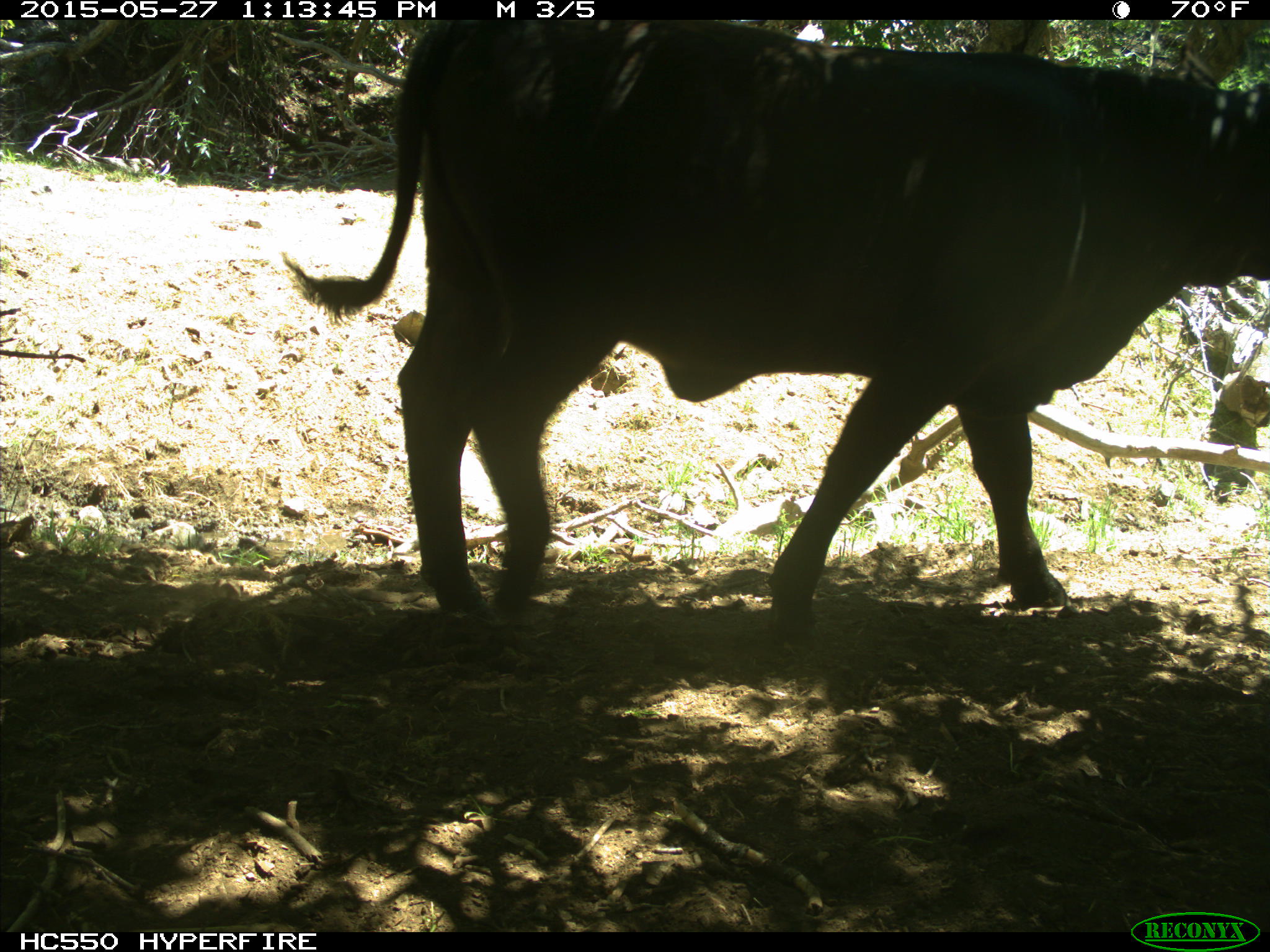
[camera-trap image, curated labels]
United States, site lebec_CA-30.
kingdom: Animalia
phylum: Chordata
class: Mammalia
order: Artiodactyla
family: Bovidae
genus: Bos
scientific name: Bos taurus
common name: domestic cow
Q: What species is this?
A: Bos taurus (domestic cow).